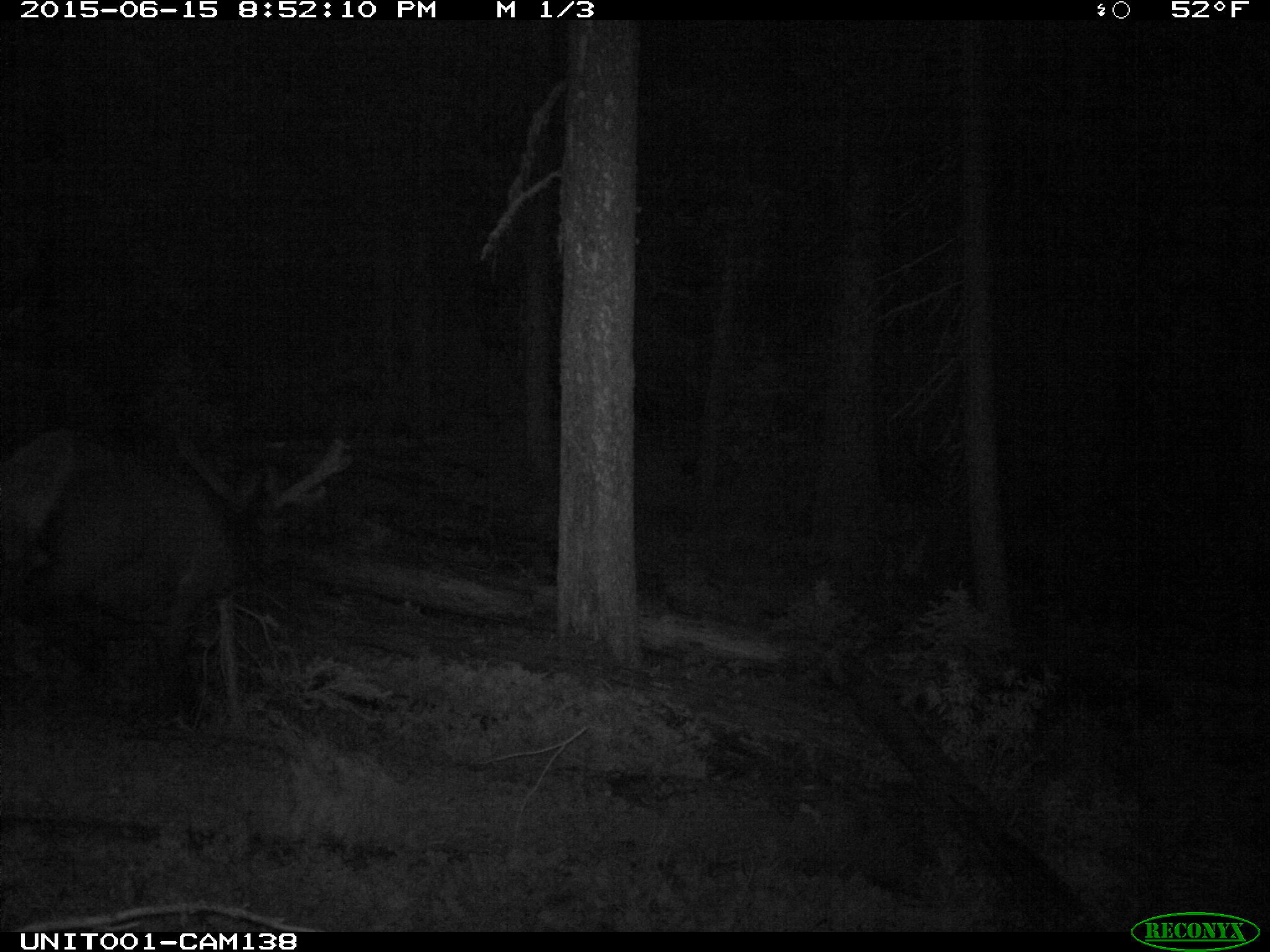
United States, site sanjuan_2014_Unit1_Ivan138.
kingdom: Animalia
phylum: Chordata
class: Mammalia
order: Artiodactyla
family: Cervidae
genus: Cervus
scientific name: Cervus elaphus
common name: red deer